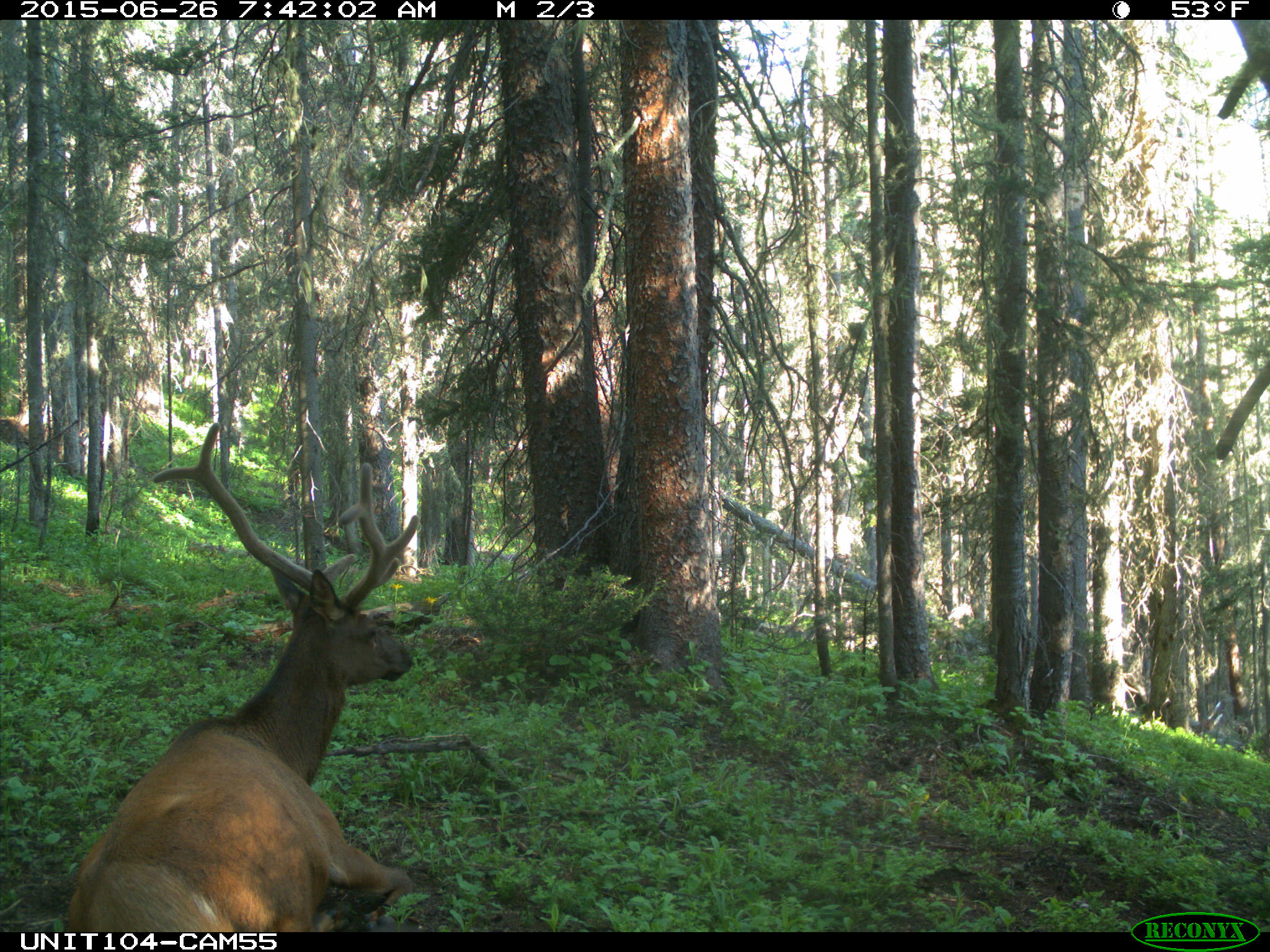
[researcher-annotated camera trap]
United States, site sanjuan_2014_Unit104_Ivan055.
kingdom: Animalia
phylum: Chordata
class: Mammalia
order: Artiodactyla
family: Cervidae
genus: Cervus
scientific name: Cervus elaphus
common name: red deer